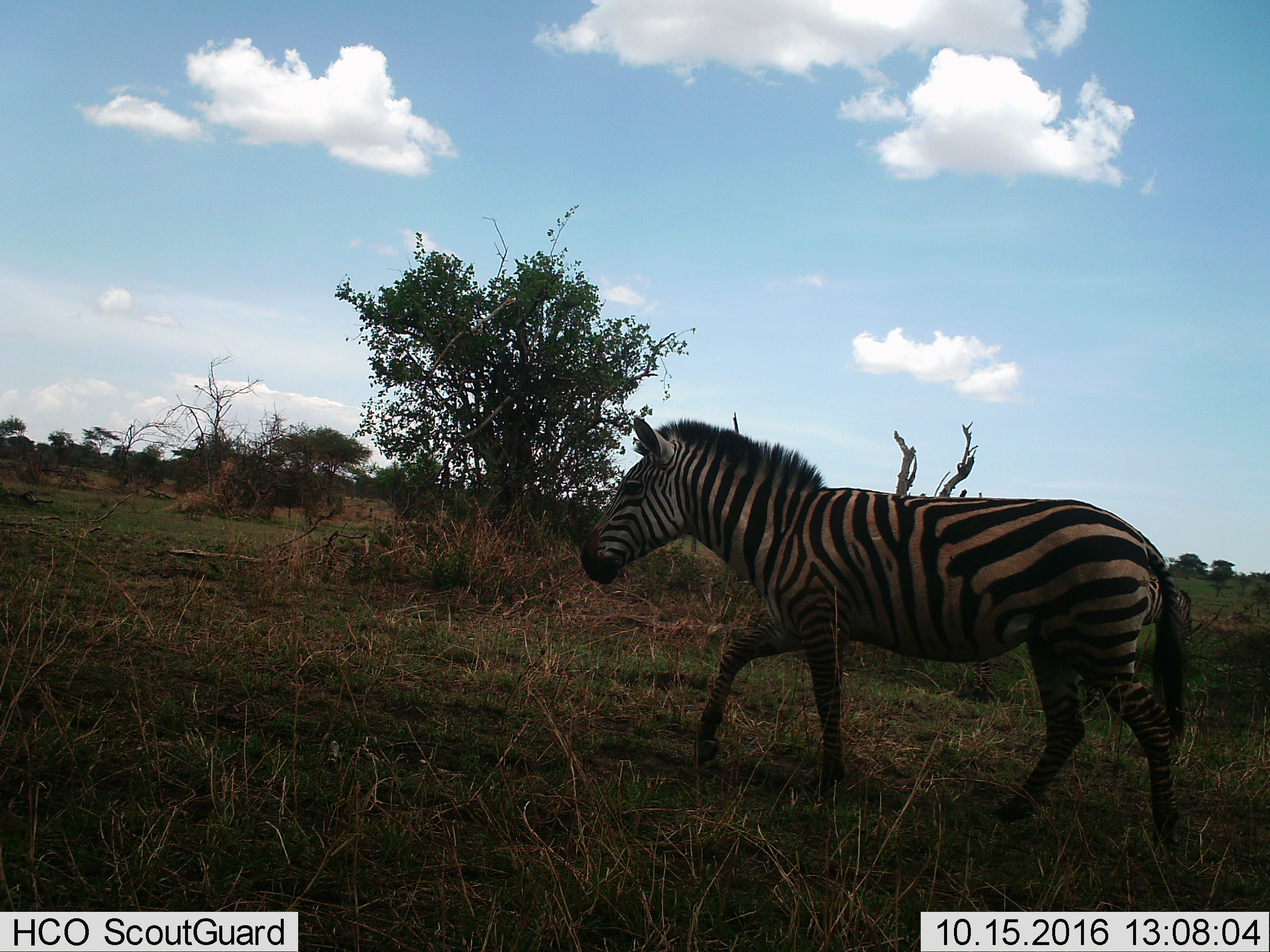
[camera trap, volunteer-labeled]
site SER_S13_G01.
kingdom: Animalia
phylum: Chordata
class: Mammalia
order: Perissodactyla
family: Equidae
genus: Equus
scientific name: Equus quagga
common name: plains zebra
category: zebraplains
Zebraplains (plains zebra) (Equus quagga), count 1. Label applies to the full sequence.